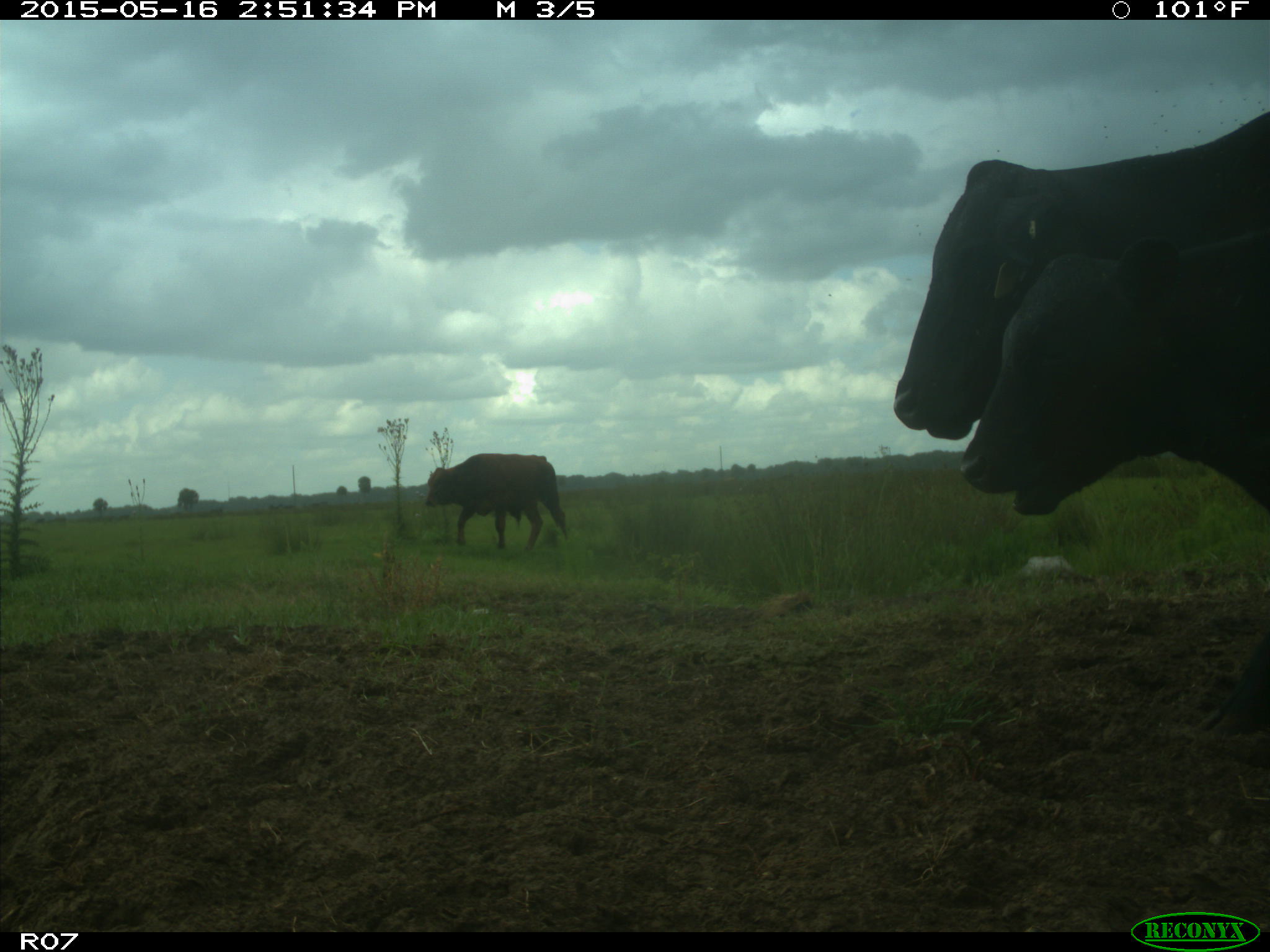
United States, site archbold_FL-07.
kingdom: Animalia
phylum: Chordata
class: Mammalia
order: Artiodactyla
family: Bovidae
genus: Bos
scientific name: Bos taurus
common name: domestic cow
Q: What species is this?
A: Bos taurus (domestic cow).